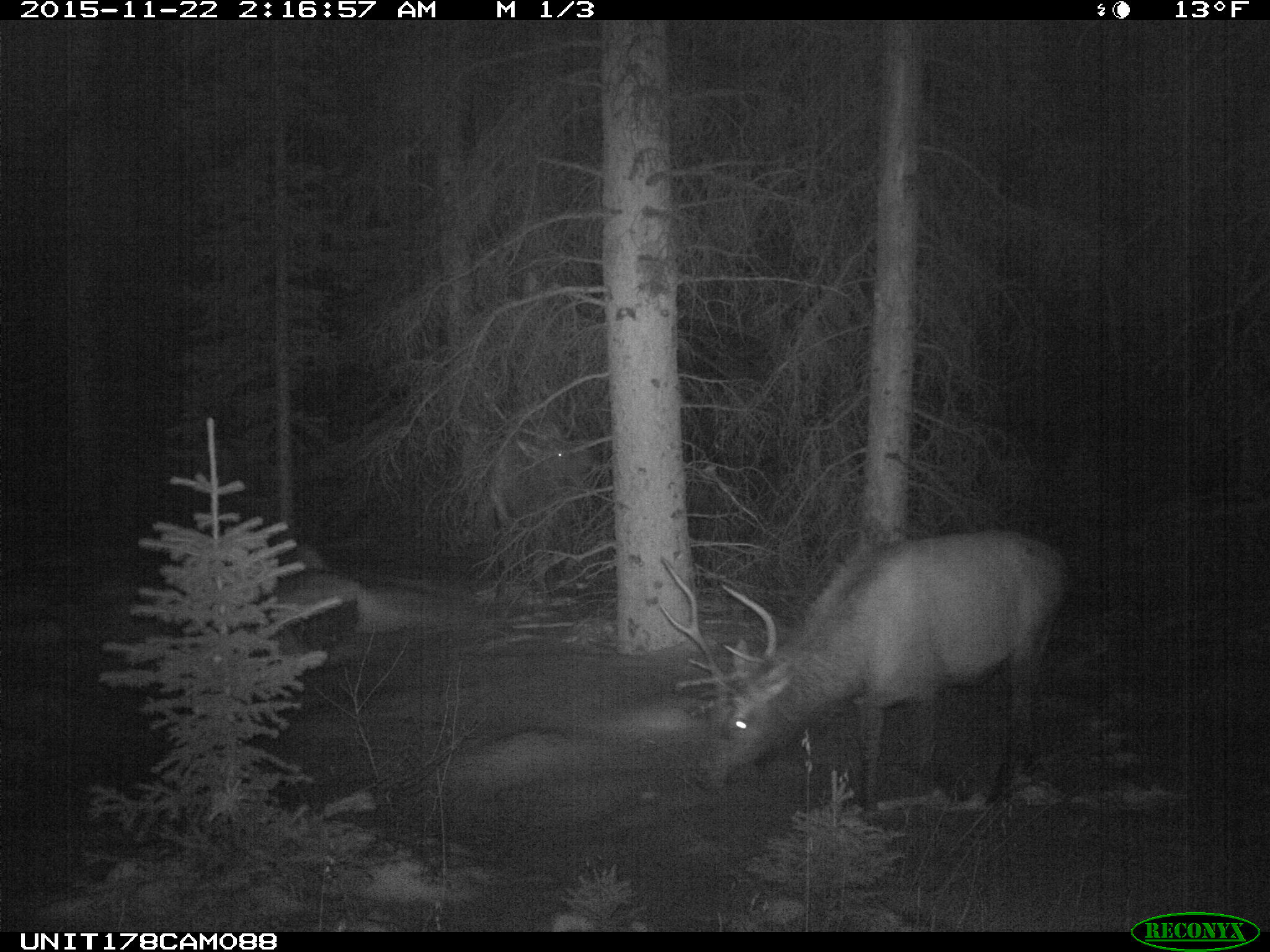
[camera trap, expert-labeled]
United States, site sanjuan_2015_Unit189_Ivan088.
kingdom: Animalia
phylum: Chordata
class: Mammalia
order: Artiodactyla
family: Cervidae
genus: Cervus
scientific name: Cervus elaphus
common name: red deer